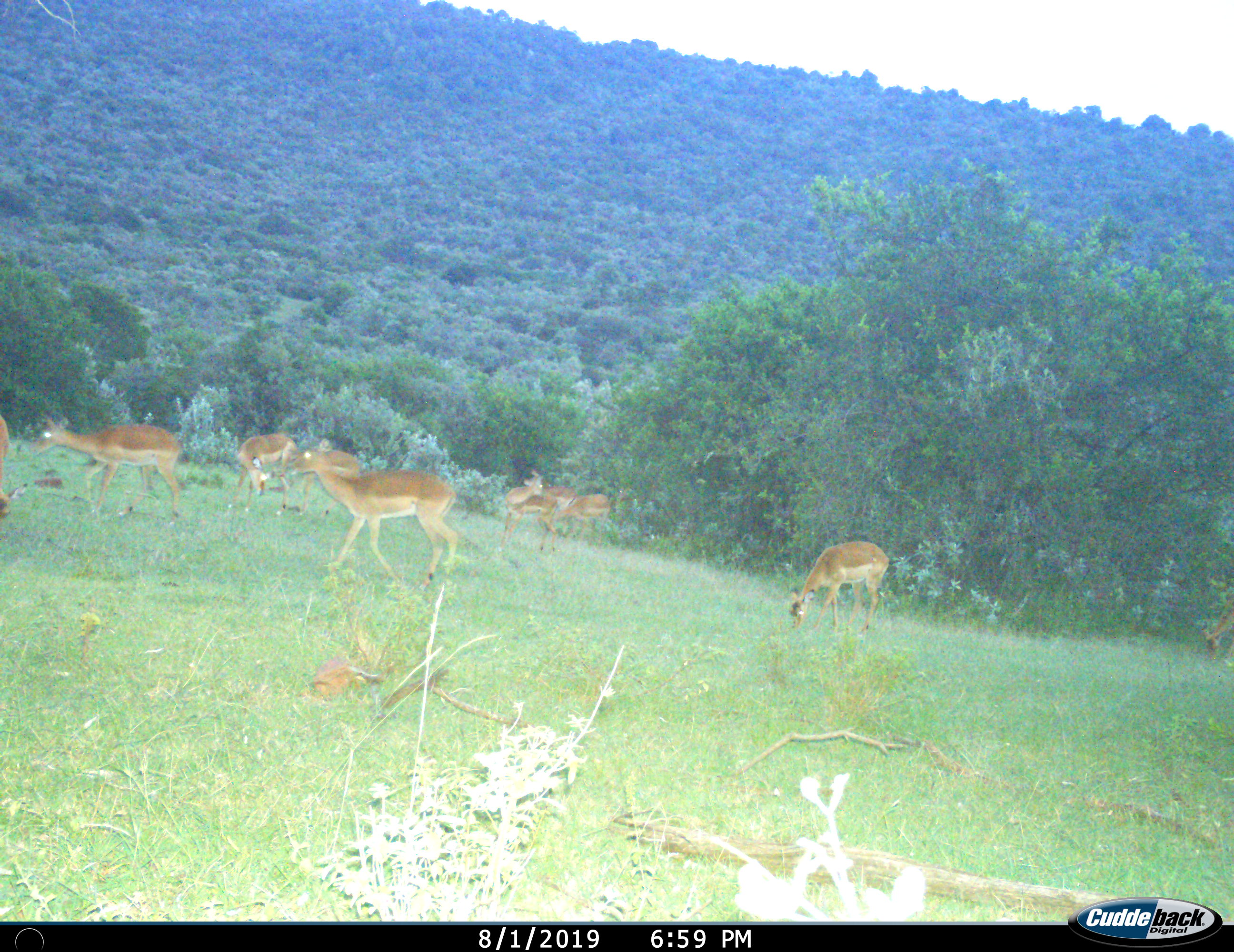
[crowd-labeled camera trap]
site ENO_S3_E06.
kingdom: Animalia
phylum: Chordata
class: Mammalia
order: Artiodactyla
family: Bovidae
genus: Aepyceros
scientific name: Aepyceros melampus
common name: impala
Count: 8.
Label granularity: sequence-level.